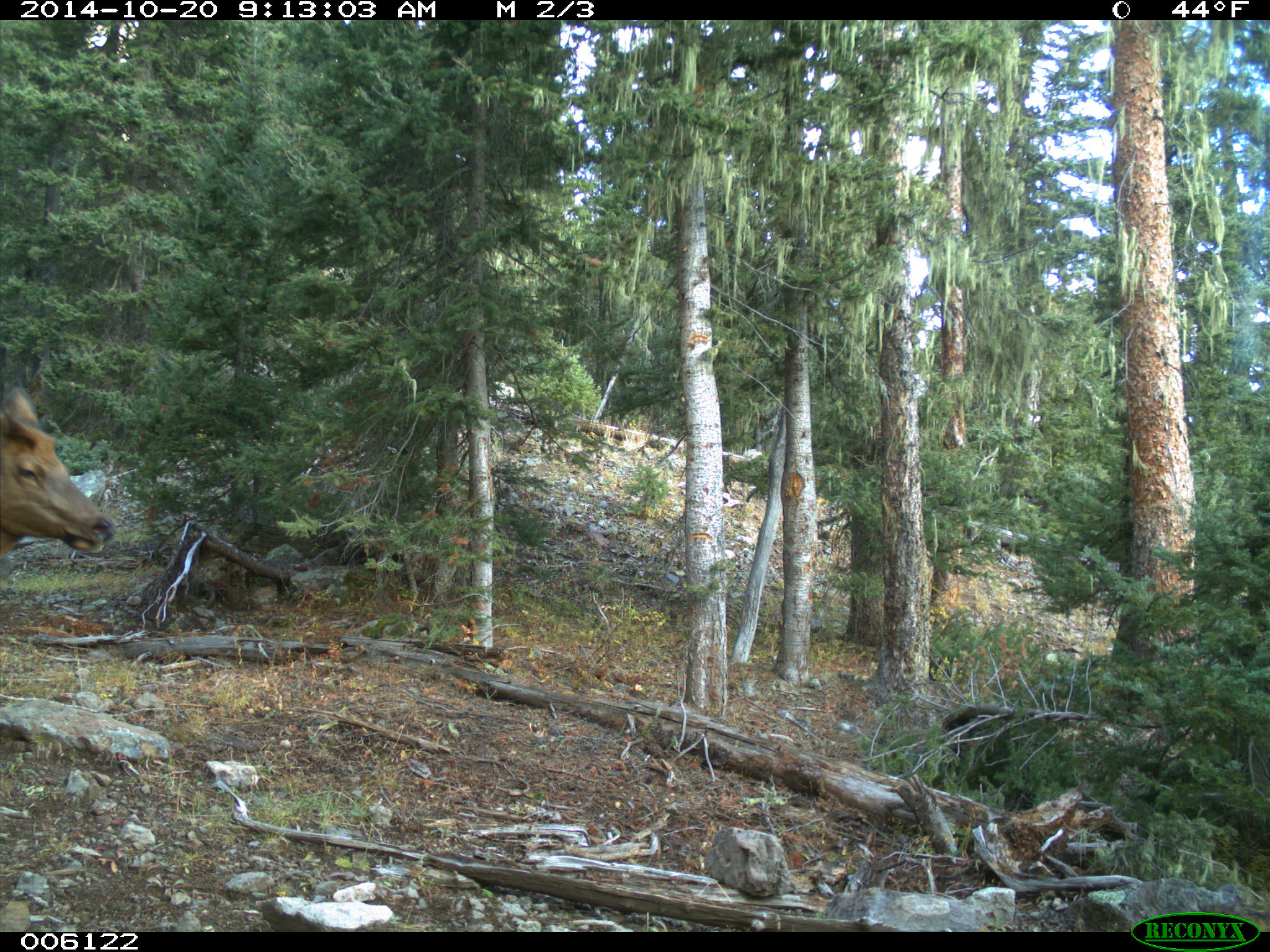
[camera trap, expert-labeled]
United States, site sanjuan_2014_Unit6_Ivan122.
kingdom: Animalia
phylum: Chordata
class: Mammalia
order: Artiodactyla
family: Cervidae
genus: Cervus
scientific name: Cervus elaphus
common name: red deer